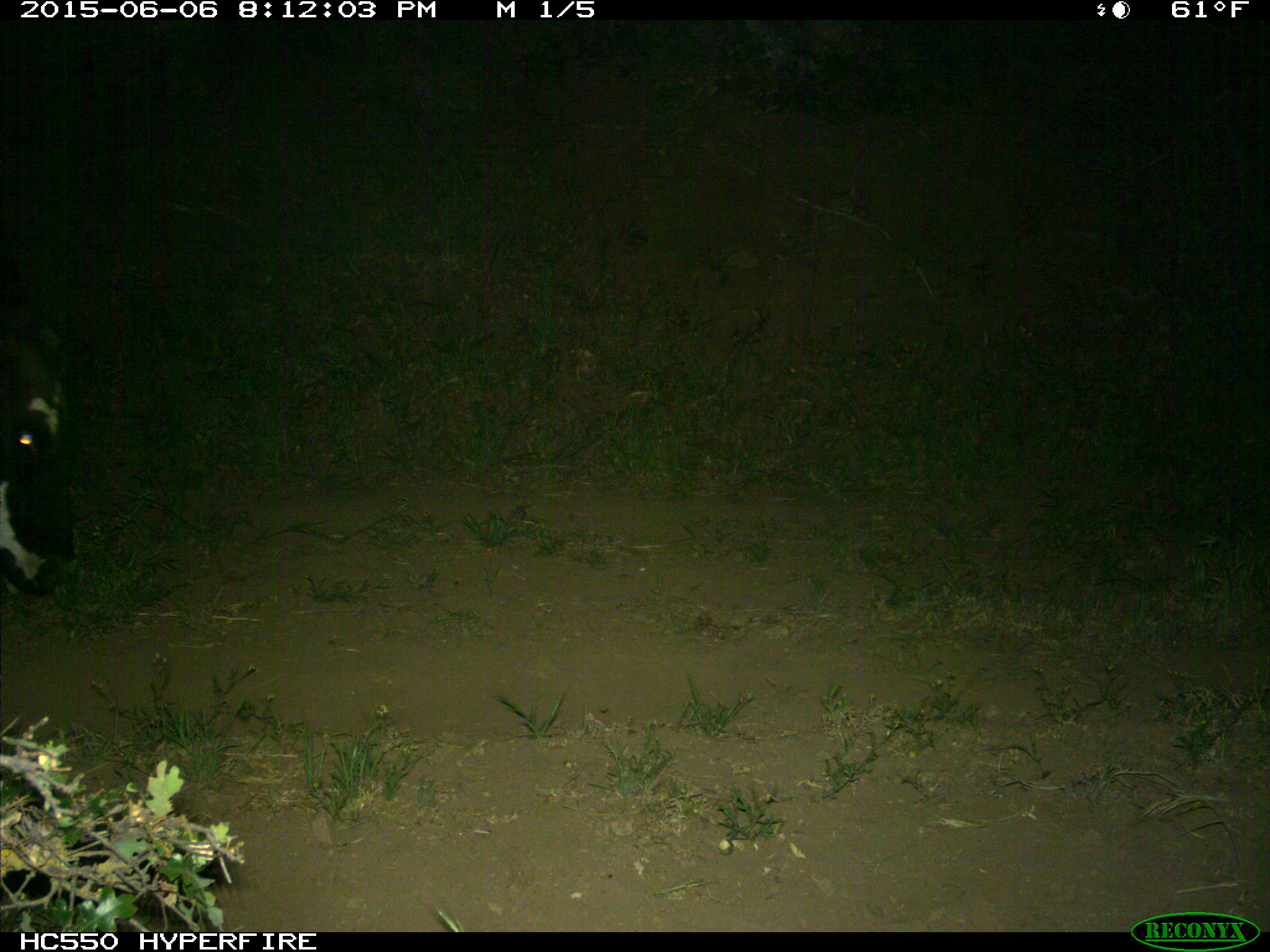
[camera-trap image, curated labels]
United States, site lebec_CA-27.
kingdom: Animalia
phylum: Chordata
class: Mammalia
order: Artiodactyla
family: Bovidae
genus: Bos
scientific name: Bos taurus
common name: domestic cow